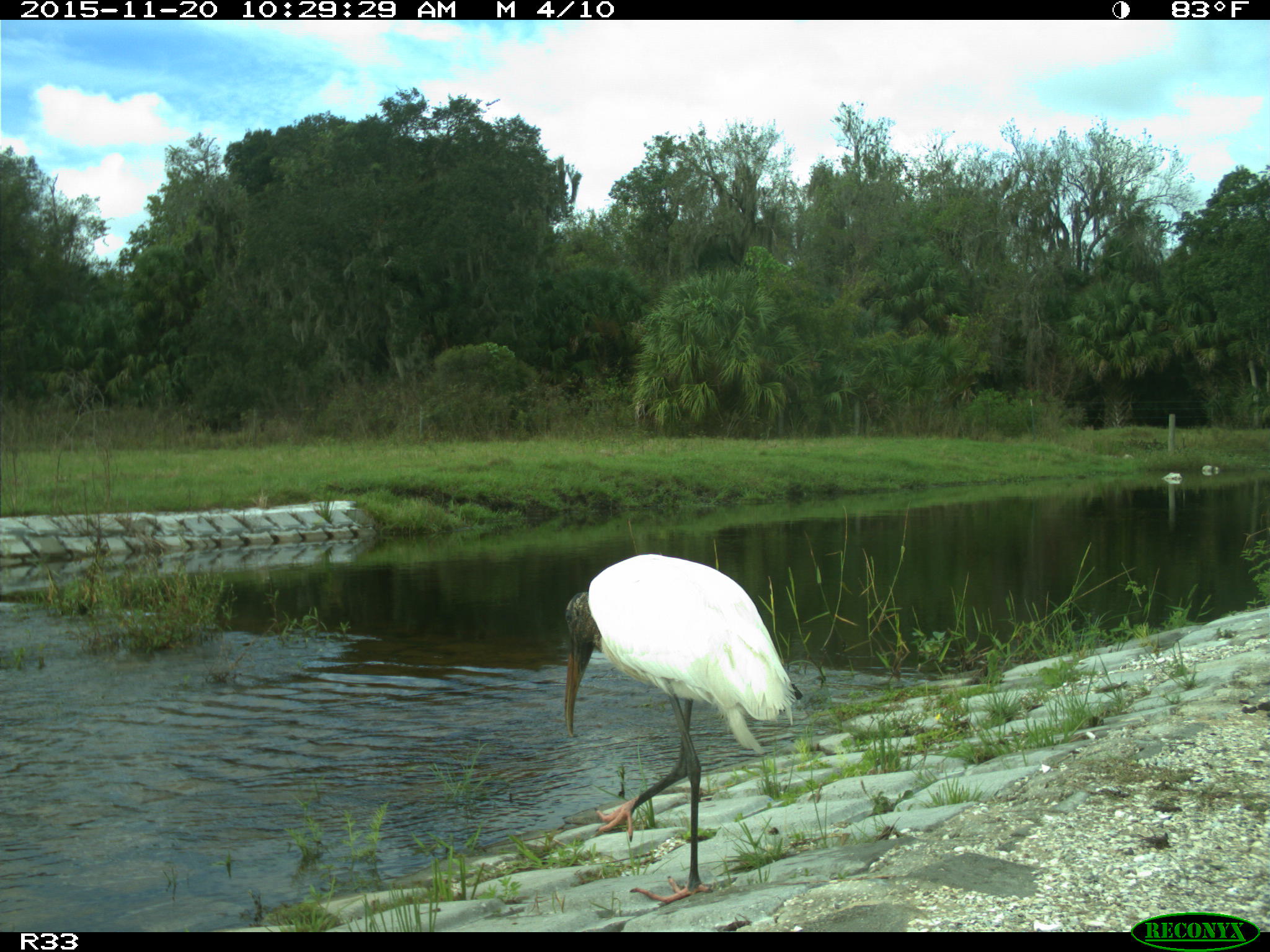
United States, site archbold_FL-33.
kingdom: Animalia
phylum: Chordata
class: Aves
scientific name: Aves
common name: birds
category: unidentified bird